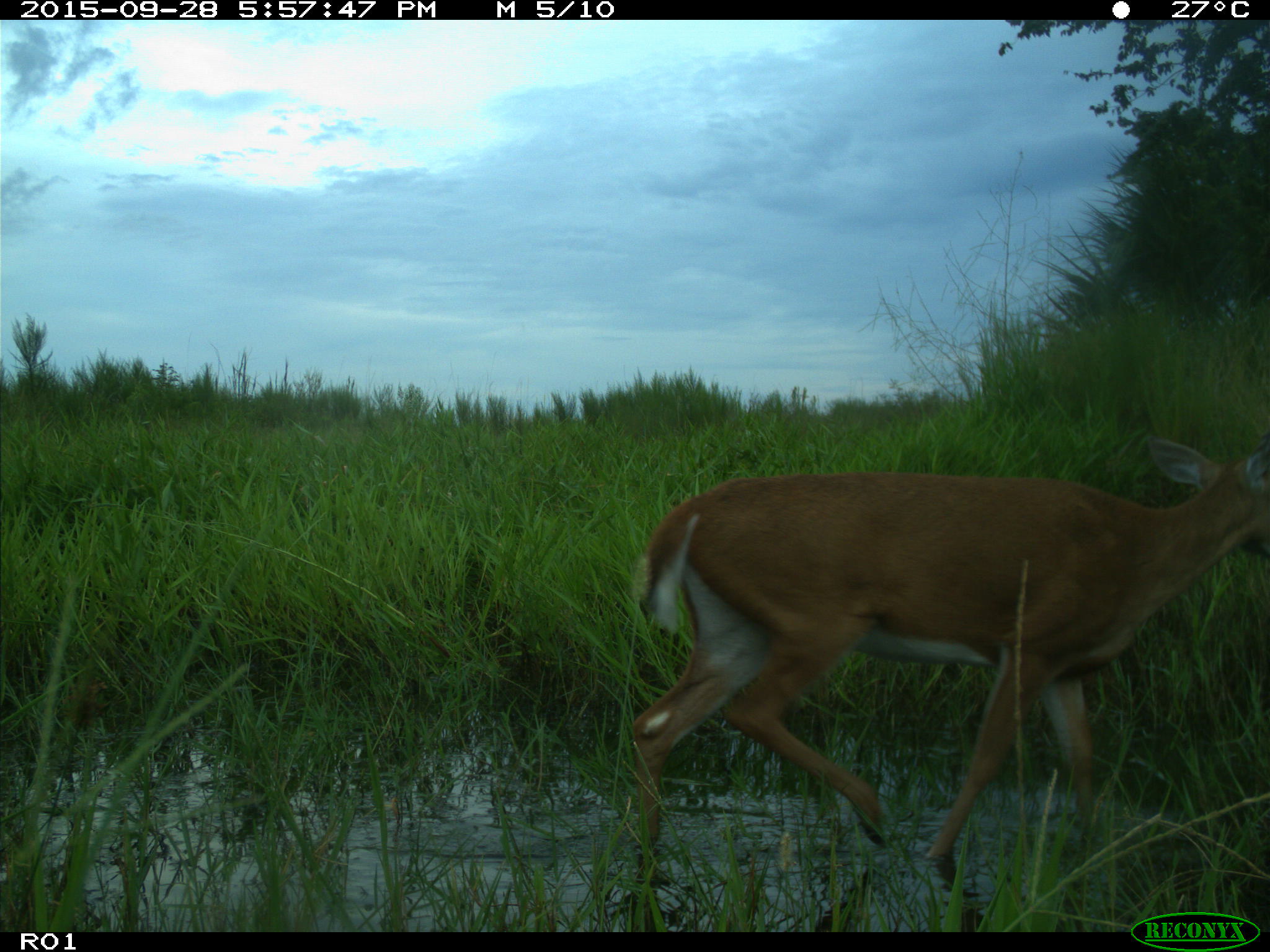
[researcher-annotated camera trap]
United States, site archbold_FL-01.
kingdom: Animalia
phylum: Chordata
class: Mammalia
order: Artiodactyla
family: Cervidae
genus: Odocoileus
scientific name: Odocoileus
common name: deer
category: unidentified deer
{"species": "unidentified deer (deer) (Odocoileus)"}